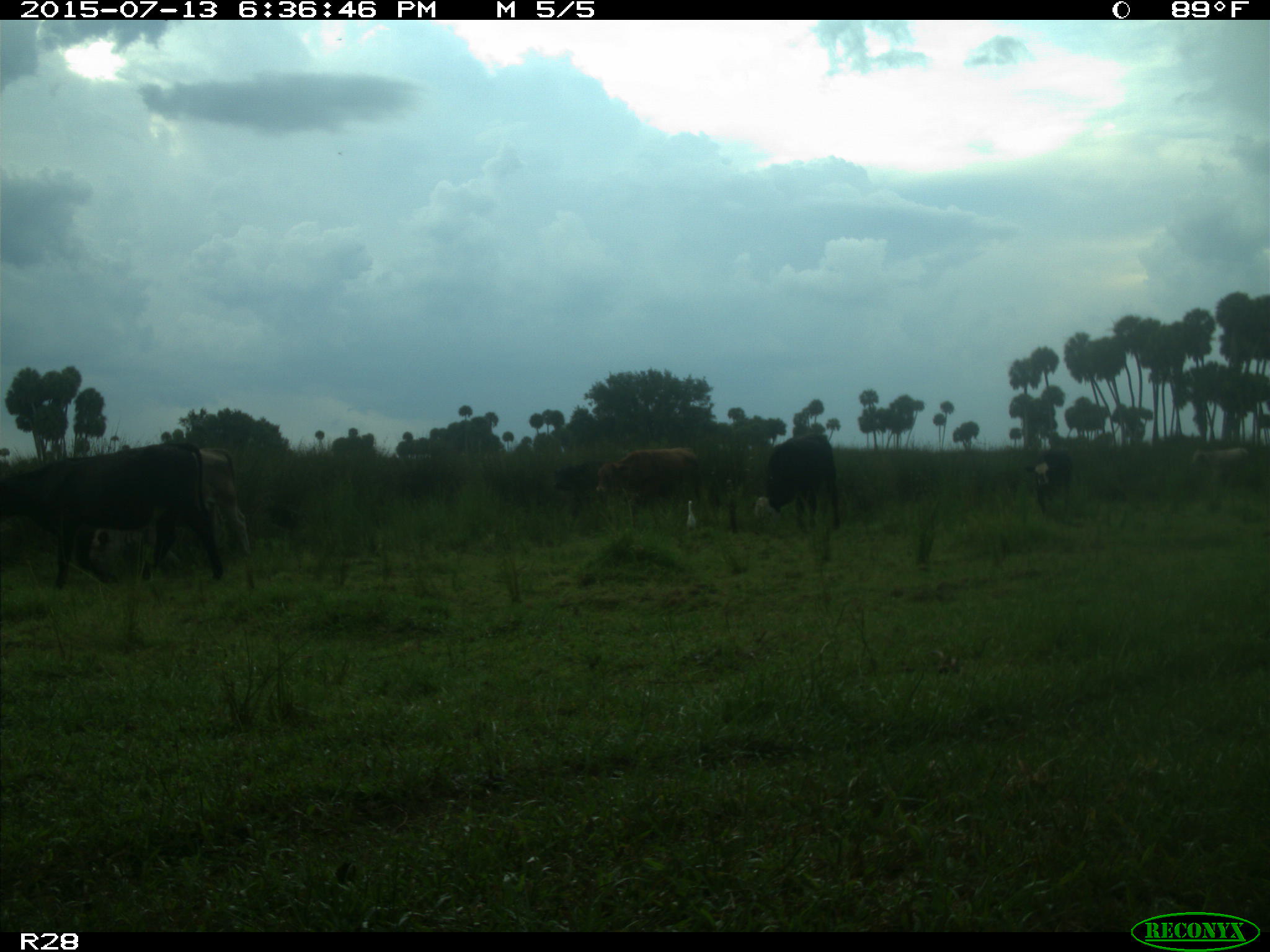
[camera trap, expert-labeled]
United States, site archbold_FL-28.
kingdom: Animalia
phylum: Chordata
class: Mammalia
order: Artiodactyla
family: Bovidae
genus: Bos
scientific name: Bos taurus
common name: domestic cow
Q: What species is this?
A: Bos taurus (domestic cow).